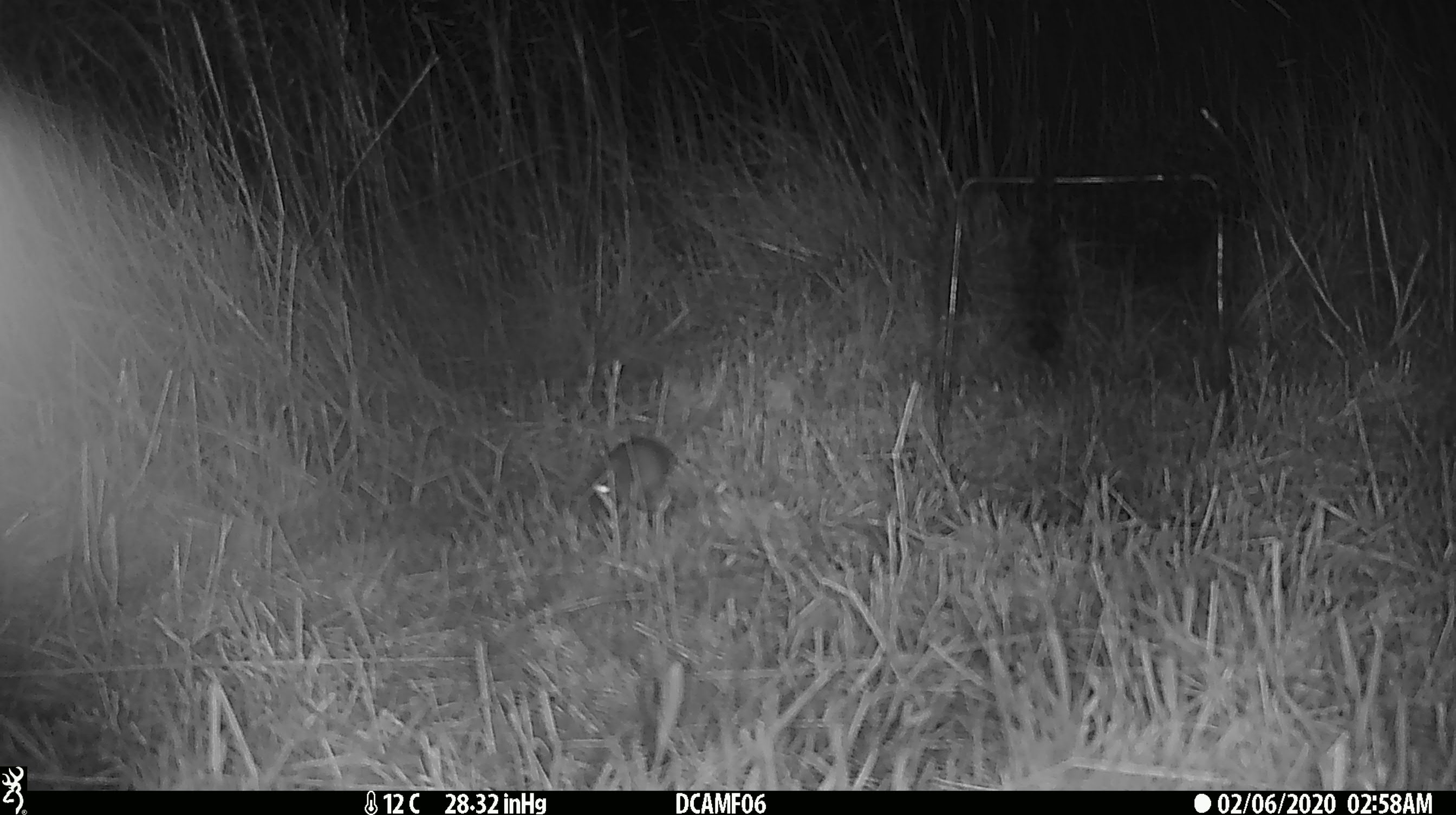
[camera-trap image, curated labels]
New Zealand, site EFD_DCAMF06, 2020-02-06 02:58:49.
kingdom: Animalia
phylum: Chordata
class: Mammalia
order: Rodentia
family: Muridae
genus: Mus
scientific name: Mus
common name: mouse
Mouse (Mus).